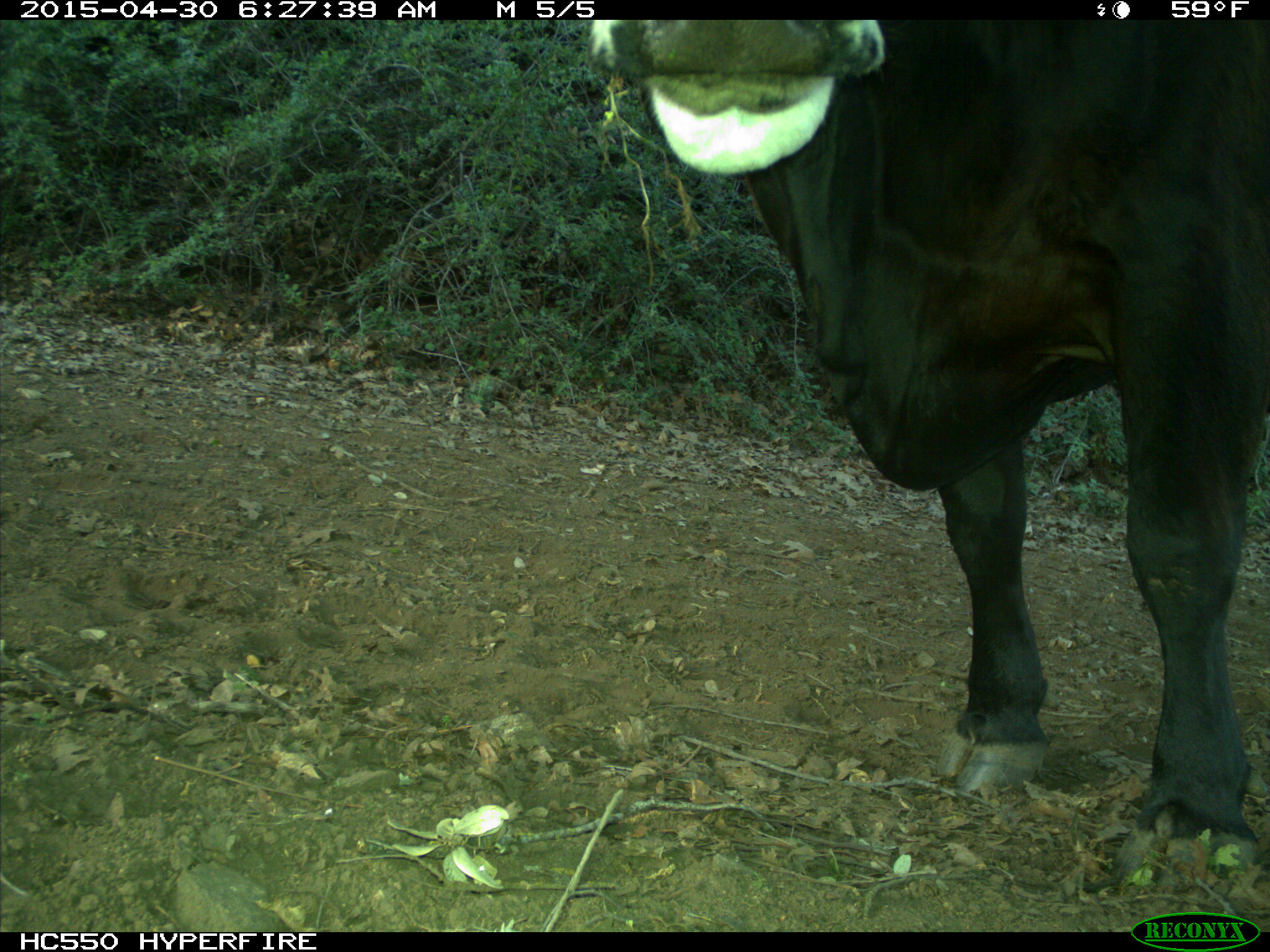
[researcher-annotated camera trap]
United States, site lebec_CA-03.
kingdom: Animalia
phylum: Chordata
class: Mammalia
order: Artiodactyla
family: Bovidae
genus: Bos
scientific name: Bos taurus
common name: domestic cow